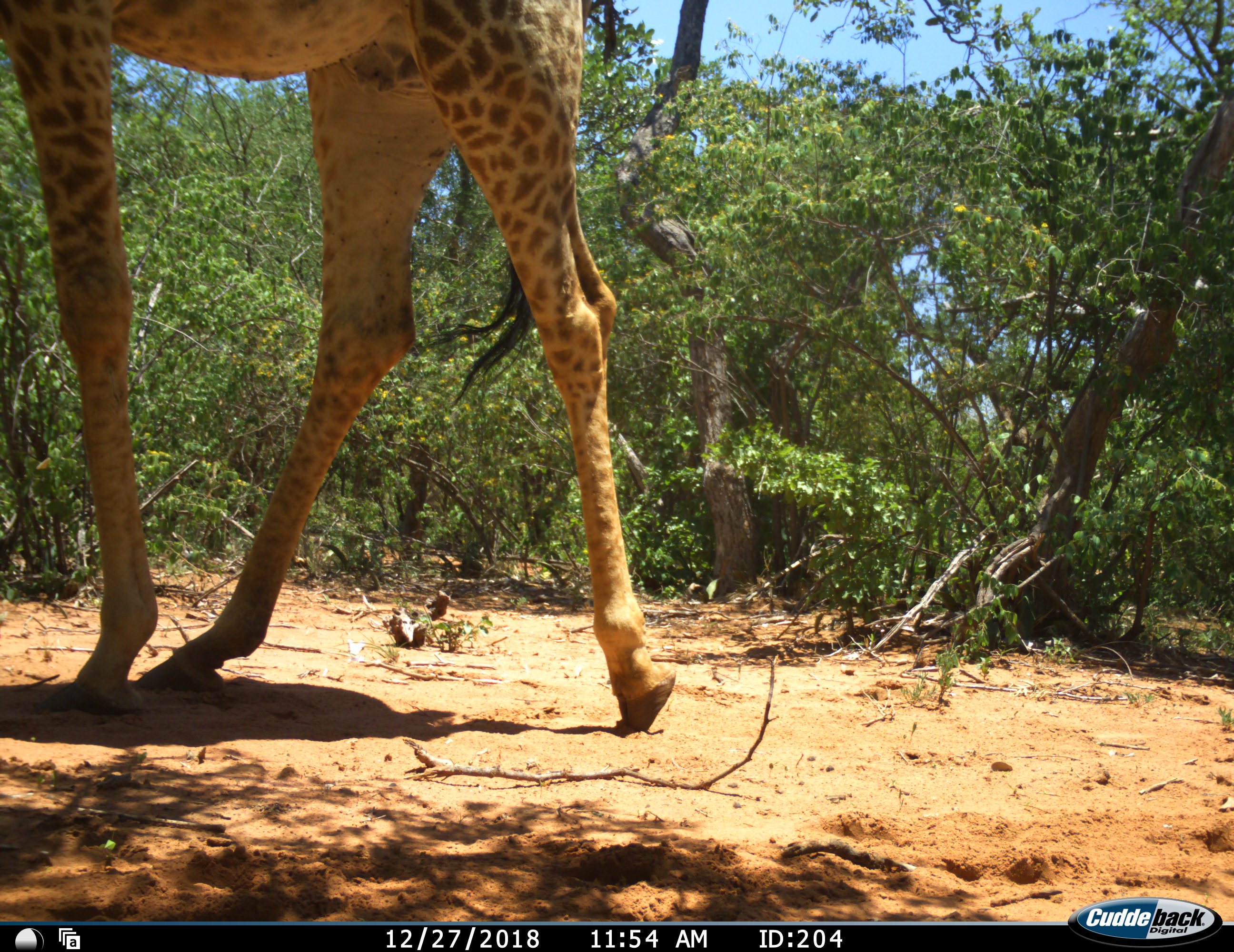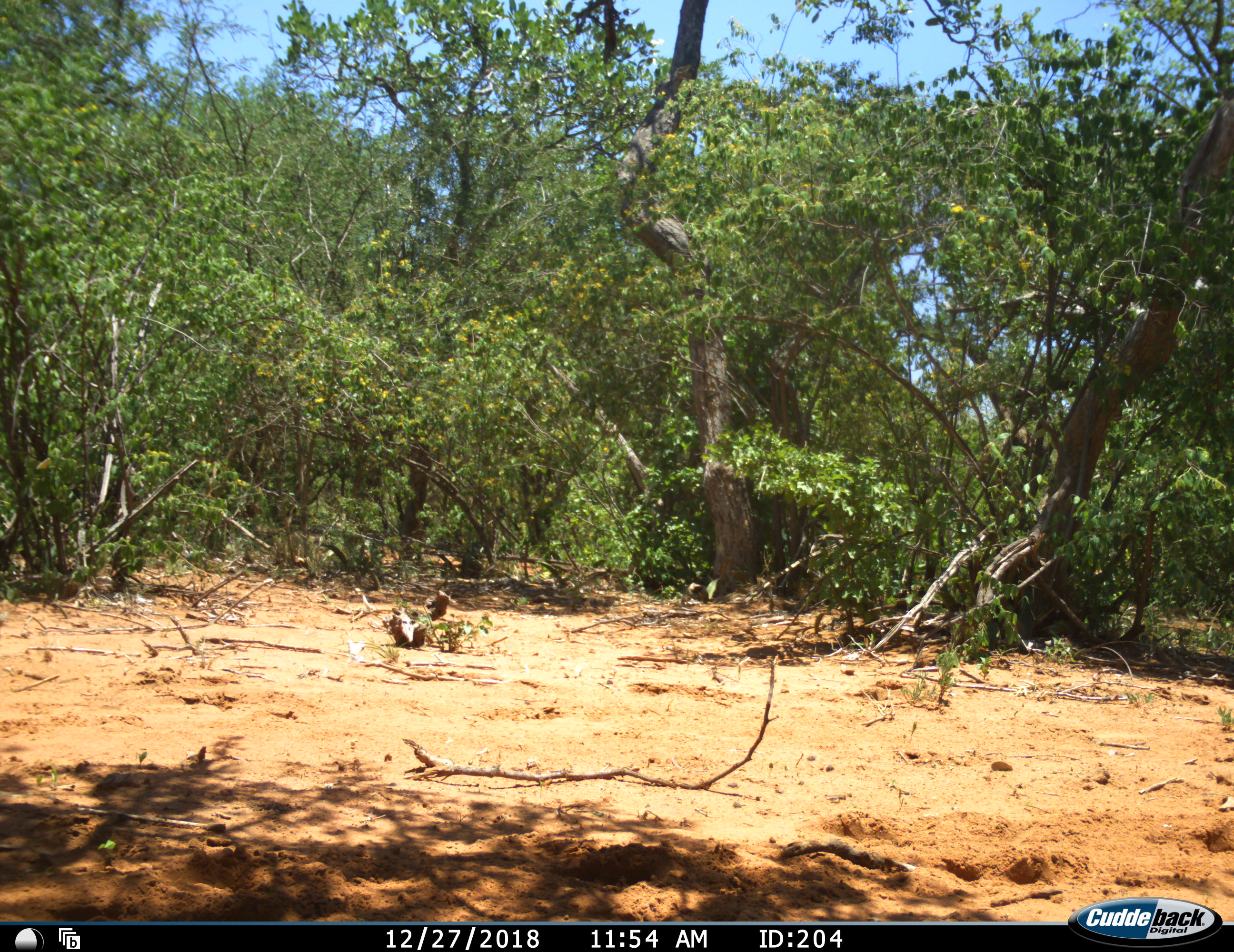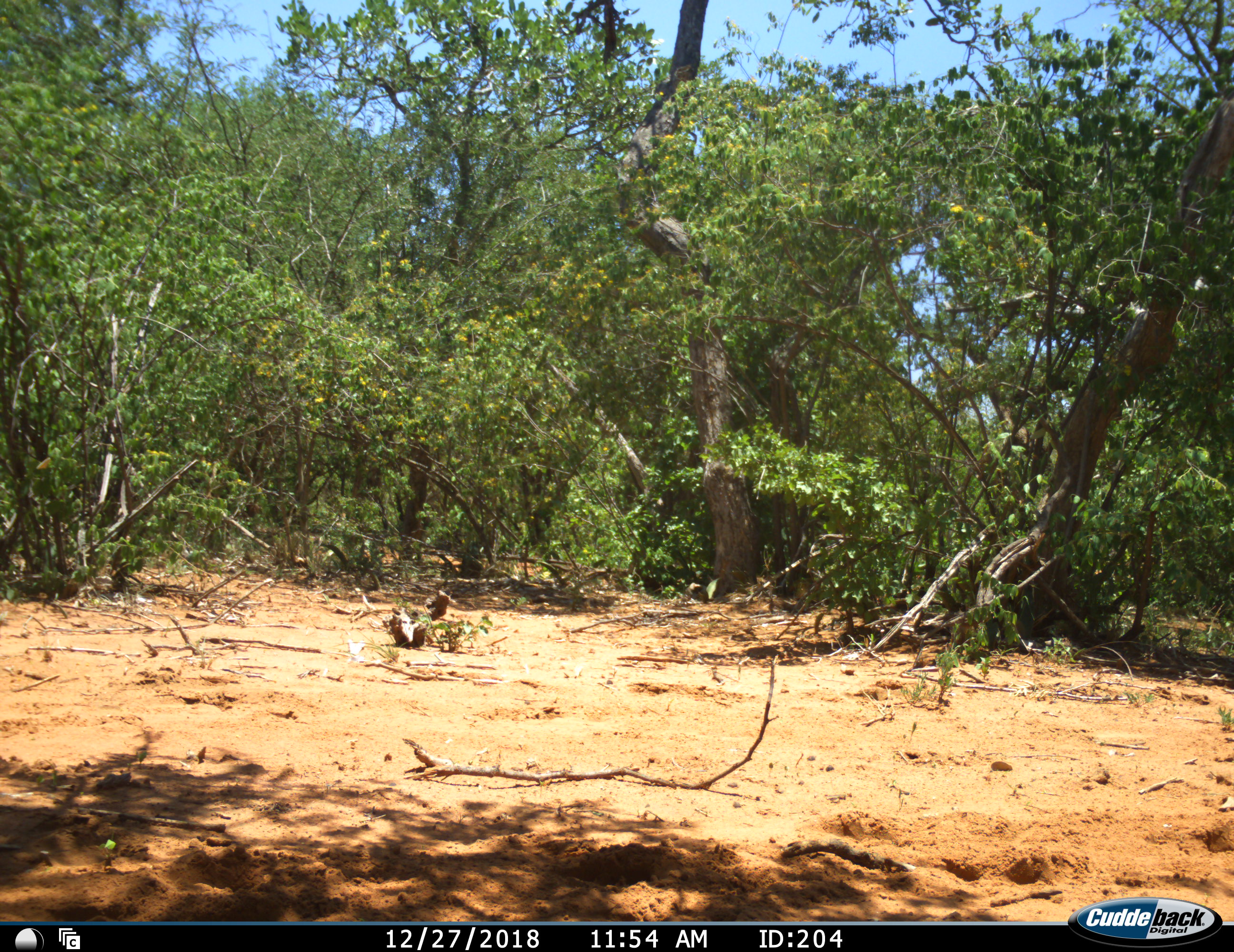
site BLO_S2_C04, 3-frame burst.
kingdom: Animalia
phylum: Chordata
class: Mammalia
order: Artiodactyla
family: Giraffidae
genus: Giraffa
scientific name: Giraffa camelopardalis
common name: giraffe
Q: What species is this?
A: Giraffe (Giraffa camelopardalis).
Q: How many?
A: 1.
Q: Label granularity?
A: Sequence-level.